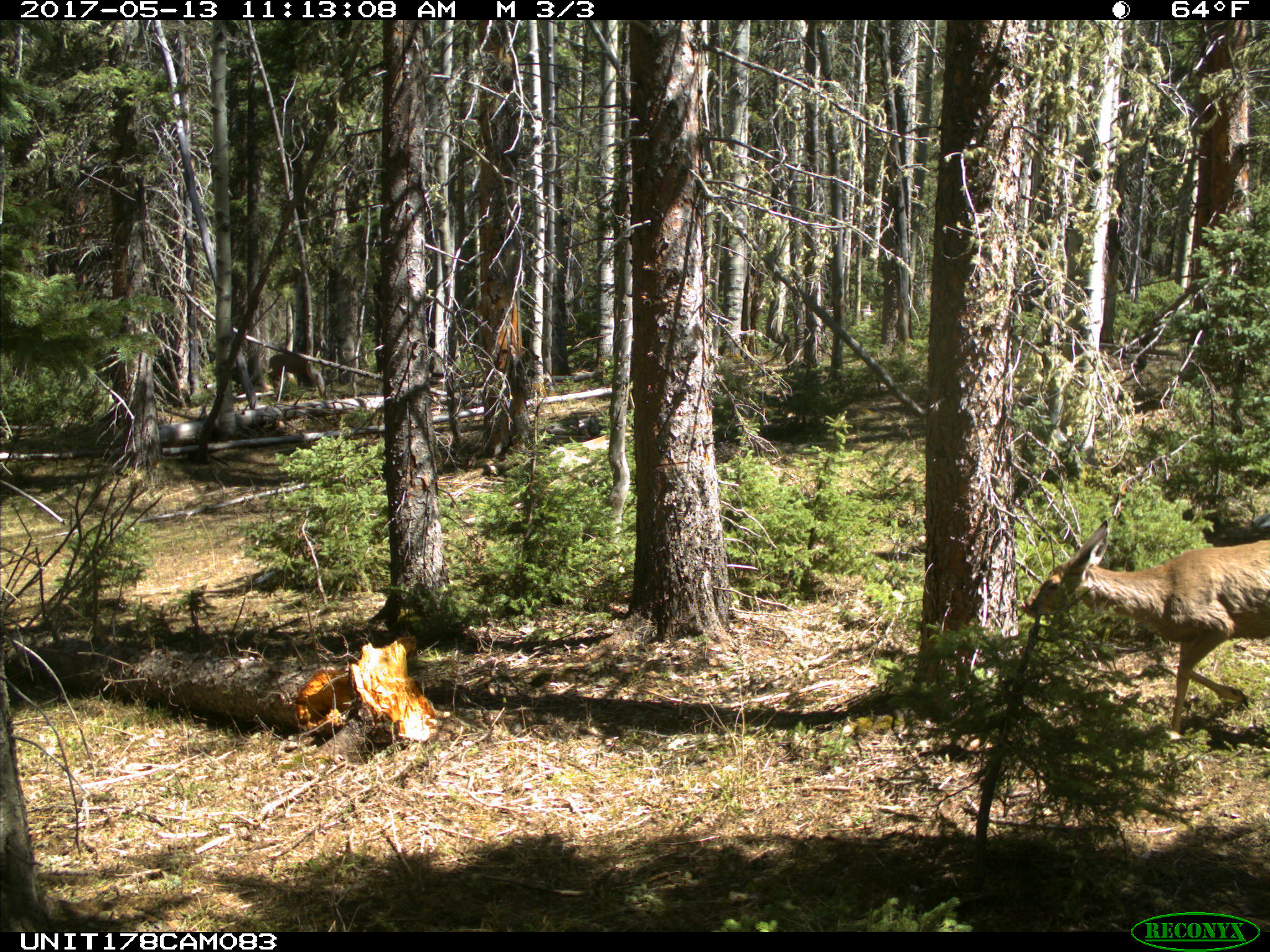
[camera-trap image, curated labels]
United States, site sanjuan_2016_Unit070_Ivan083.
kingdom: Animalia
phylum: Chordata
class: Mammalia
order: Artiodactyla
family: Cervidae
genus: Odocoileus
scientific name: Odocoileus hemionus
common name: mule deer